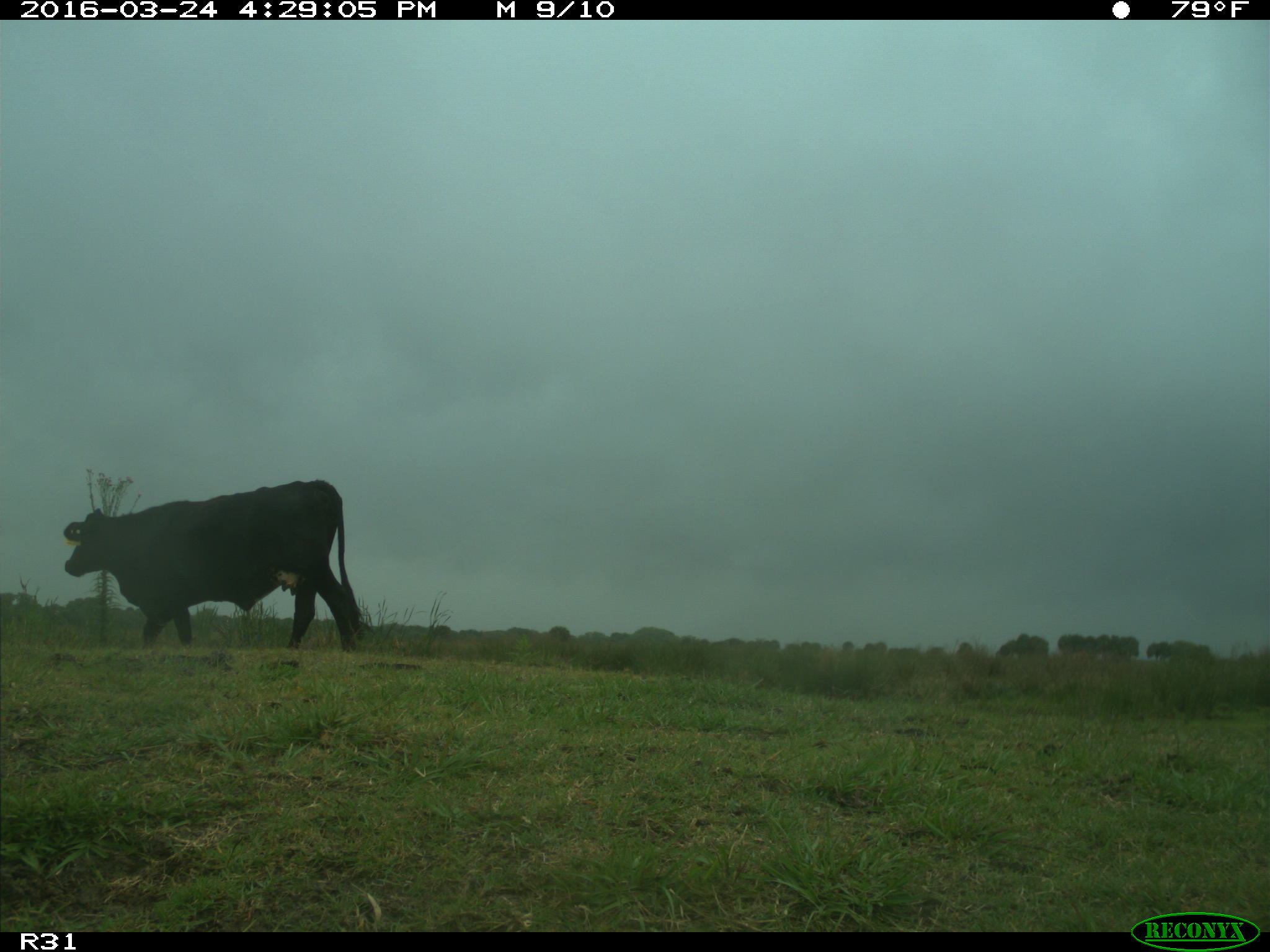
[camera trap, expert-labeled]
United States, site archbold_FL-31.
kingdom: Animalia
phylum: Chordata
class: Mammalia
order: Artiodactyla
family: Bovidae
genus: Bos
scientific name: Bos taurus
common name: domestic cow